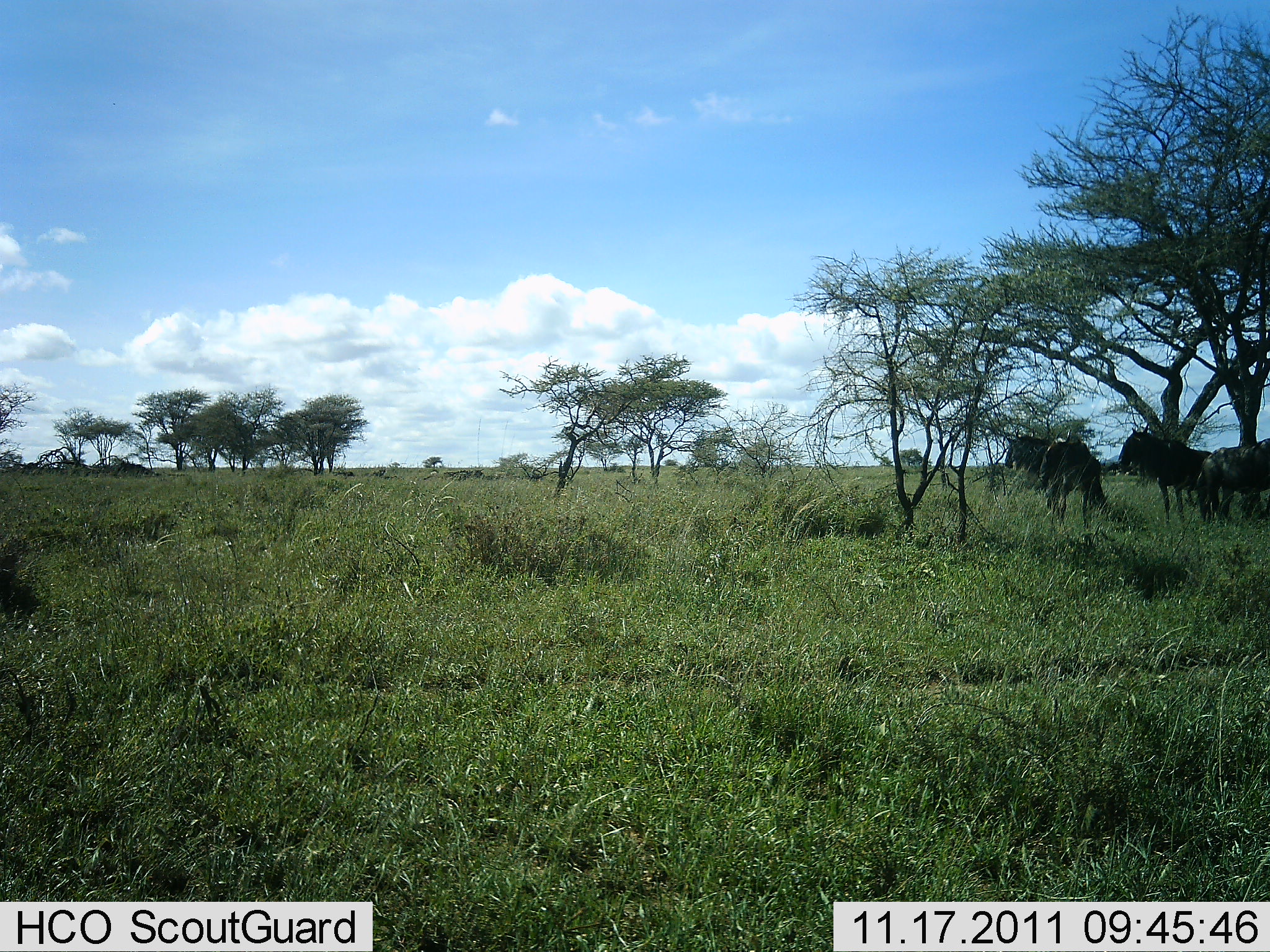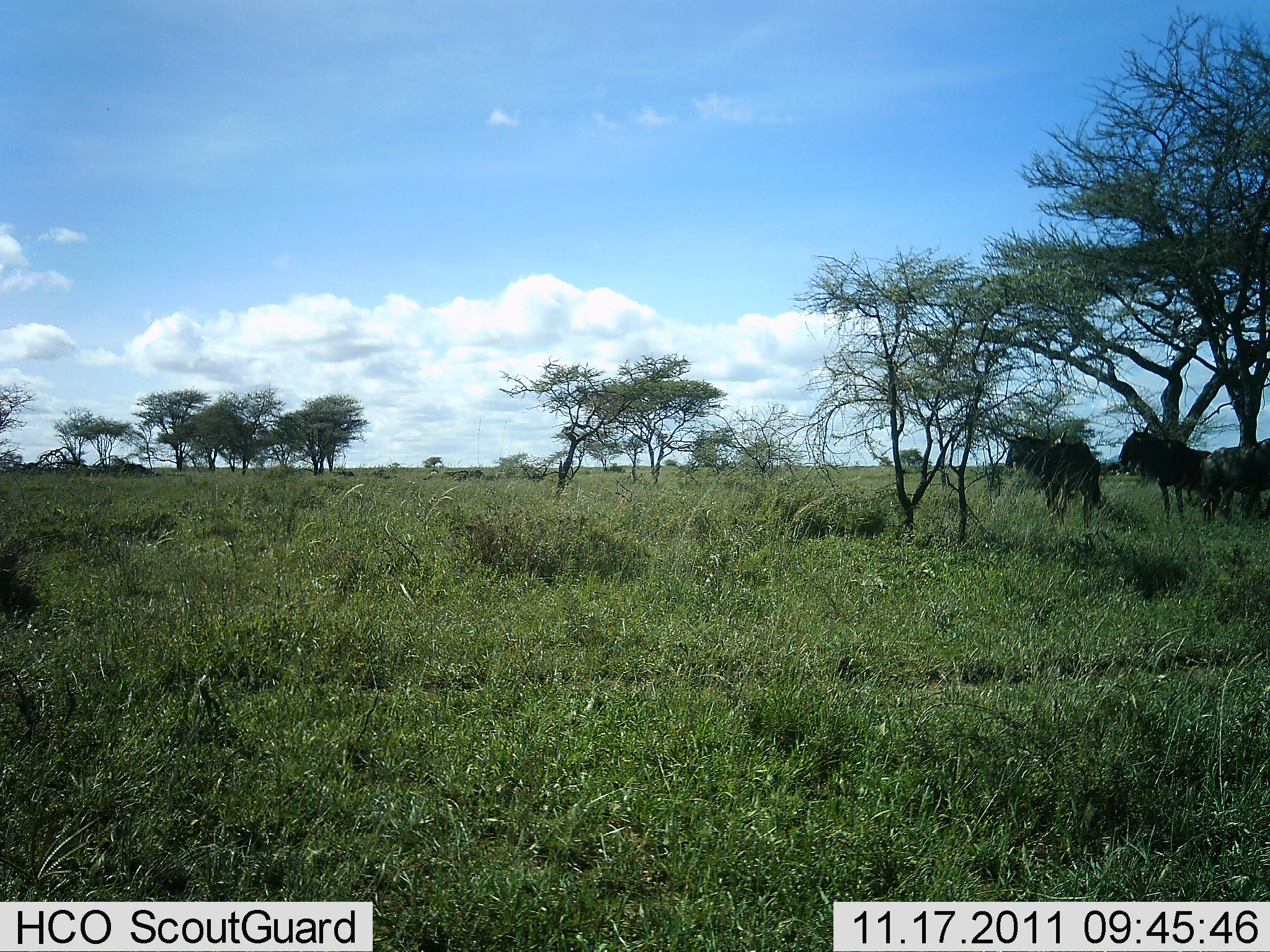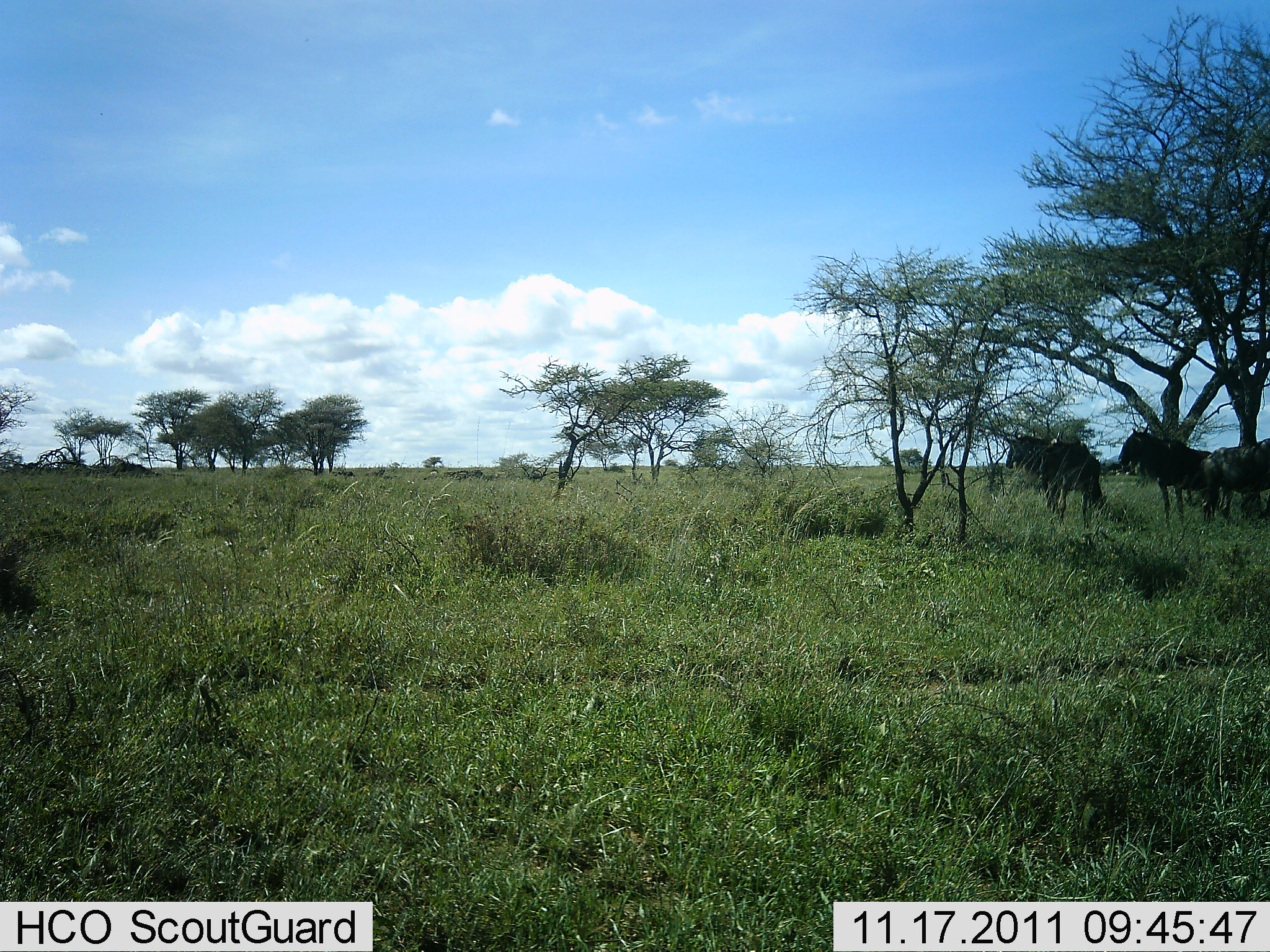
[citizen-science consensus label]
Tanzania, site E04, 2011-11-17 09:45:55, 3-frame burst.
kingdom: Animalia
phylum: Chordata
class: Mammalia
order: Artiodactyla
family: Bovidae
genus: Connochaetes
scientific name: Connochaetes taurinus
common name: blue wildebeest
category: wildebeest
Wildebeest (blue wildebeest) (Connochaetes taurinus), count 4. Behavior (volunteer vote fractions): standing 83%, resting 17%, moving 8%, interacting 0%. Young present (vote fraction): 0%. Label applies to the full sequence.